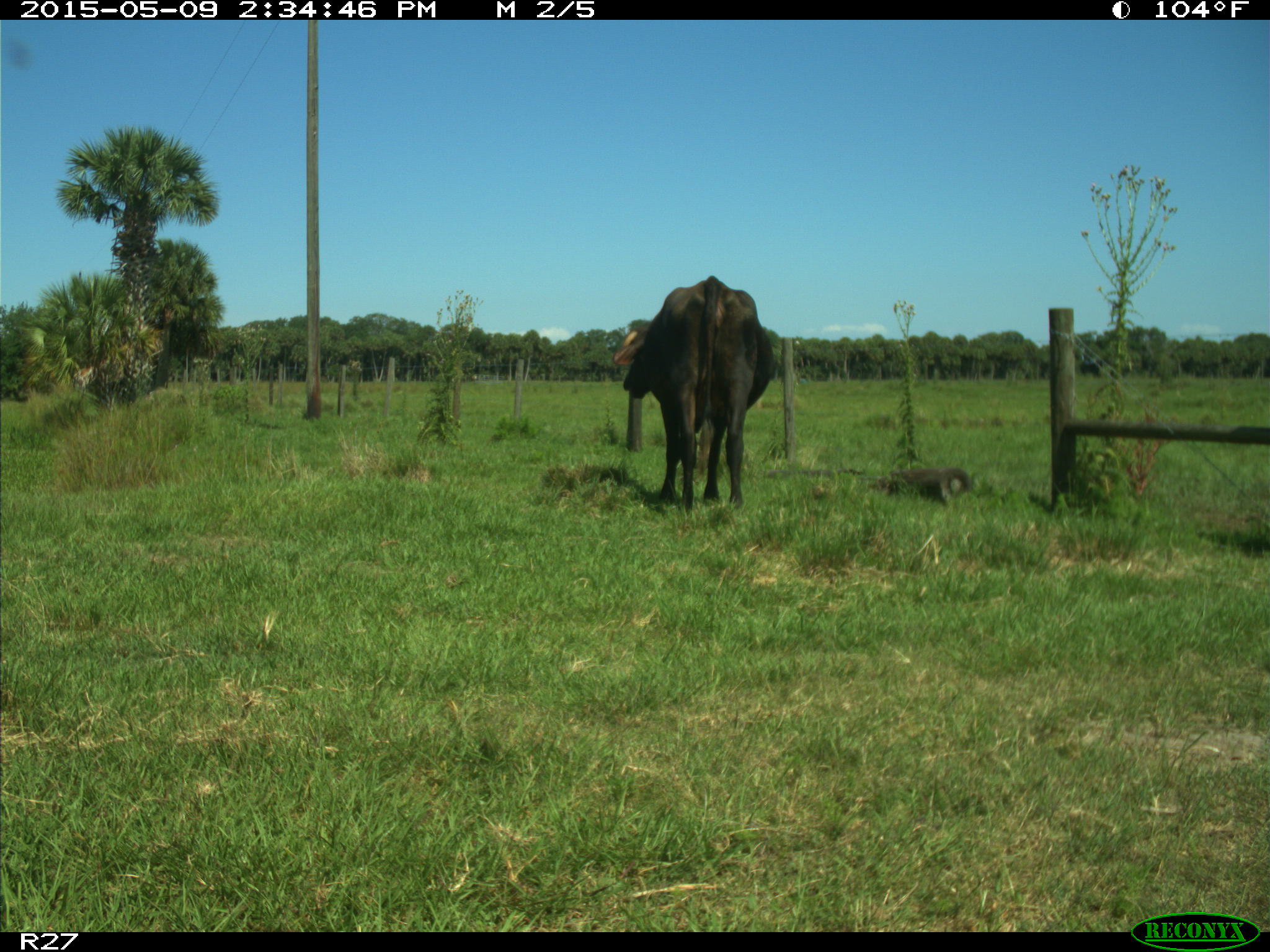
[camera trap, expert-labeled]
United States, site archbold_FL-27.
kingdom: Animalia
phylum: Chordata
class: Mammalia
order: Artiodactyla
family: Bovidae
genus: Bos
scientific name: Bos taurus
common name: domestic cow